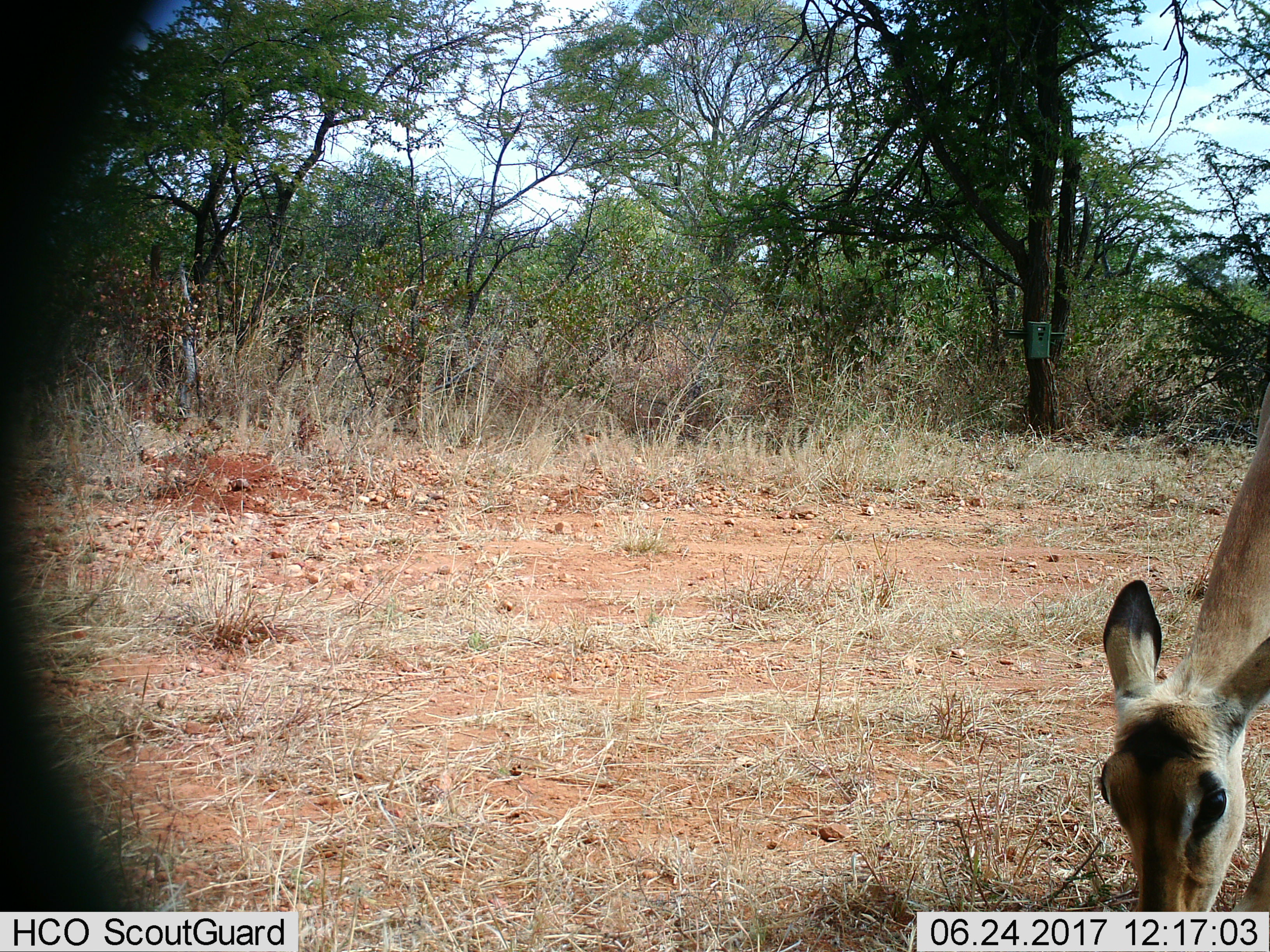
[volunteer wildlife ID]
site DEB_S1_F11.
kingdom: Animalia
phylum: Chordata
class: Mammalia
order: Artiodactyla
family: Bovidae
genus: Aepyceros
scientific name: Aepyceros melampus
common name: impala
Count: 1.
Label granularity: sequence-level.